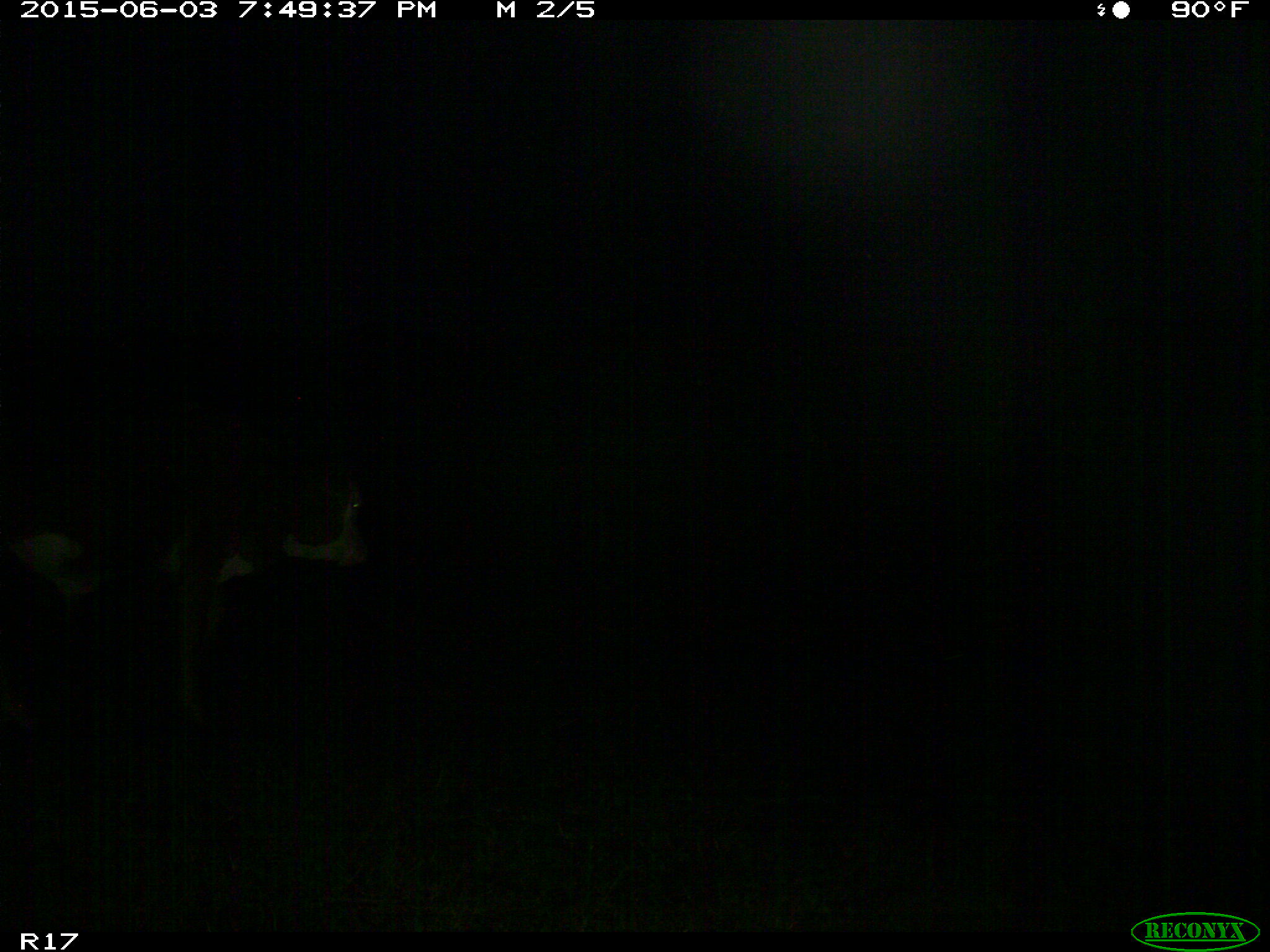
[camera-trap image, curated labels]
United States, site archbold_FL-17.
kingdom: Animalia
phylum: Chordata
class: Mammalia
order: Artiodactyla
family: Bovidae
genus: Bos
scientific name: Bos taurus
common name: domestic cow